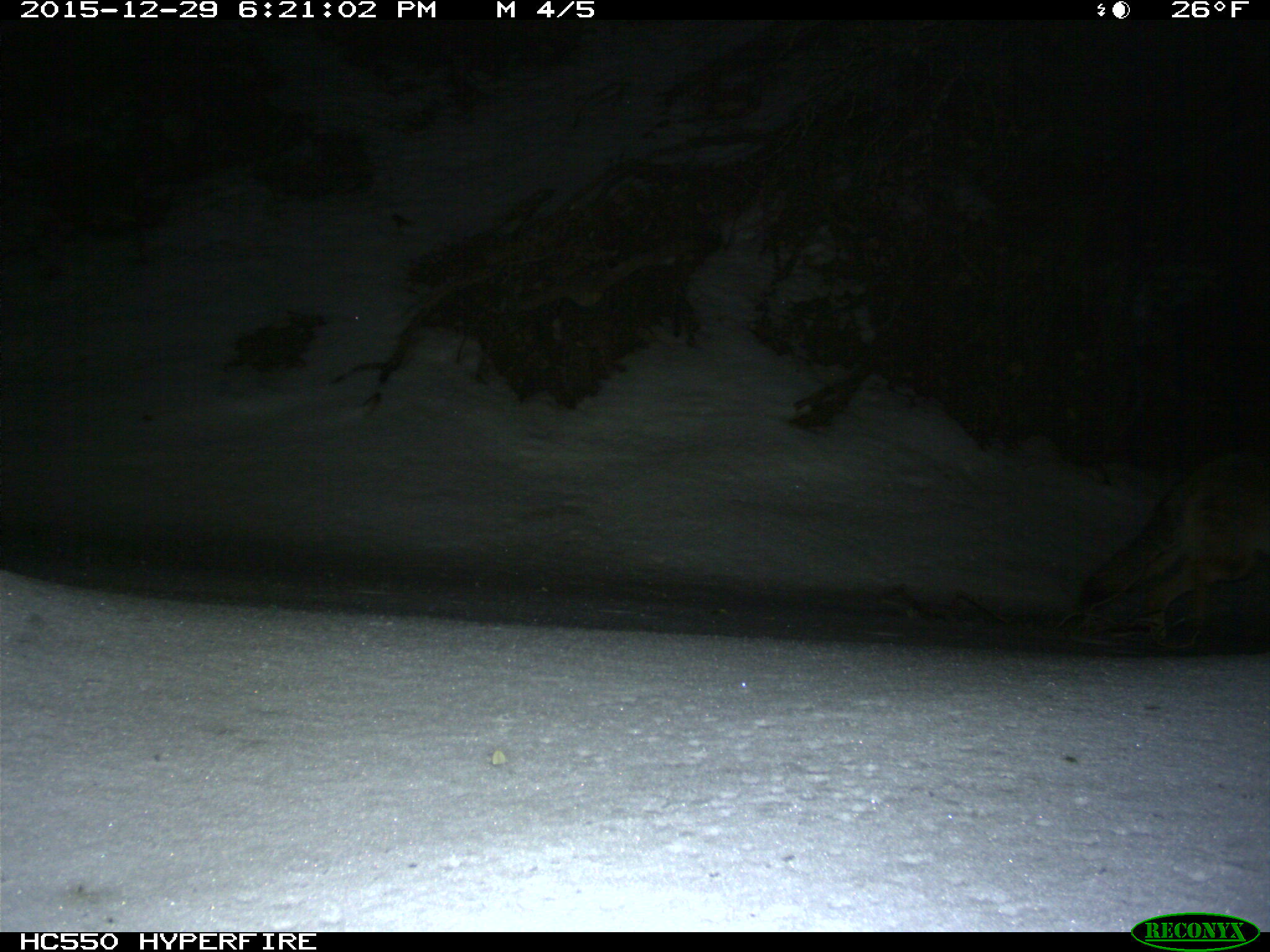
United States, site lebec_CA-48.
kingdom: Animalia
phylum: Chordata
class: Mammalia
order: Carnivora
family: Canidae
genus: Canis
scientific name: Canis latrans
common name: coyote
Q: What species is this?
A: Canis latrans (coyote).